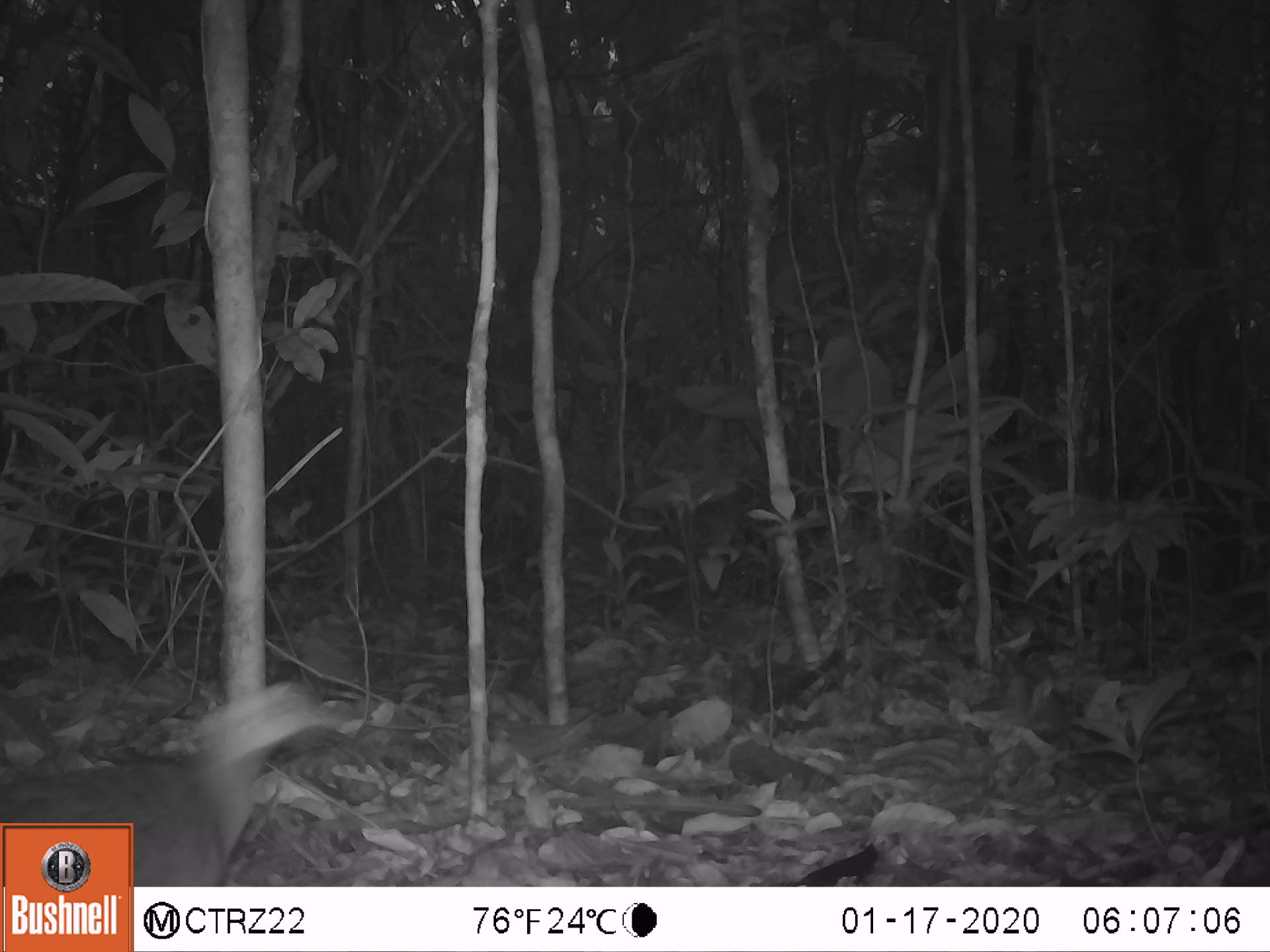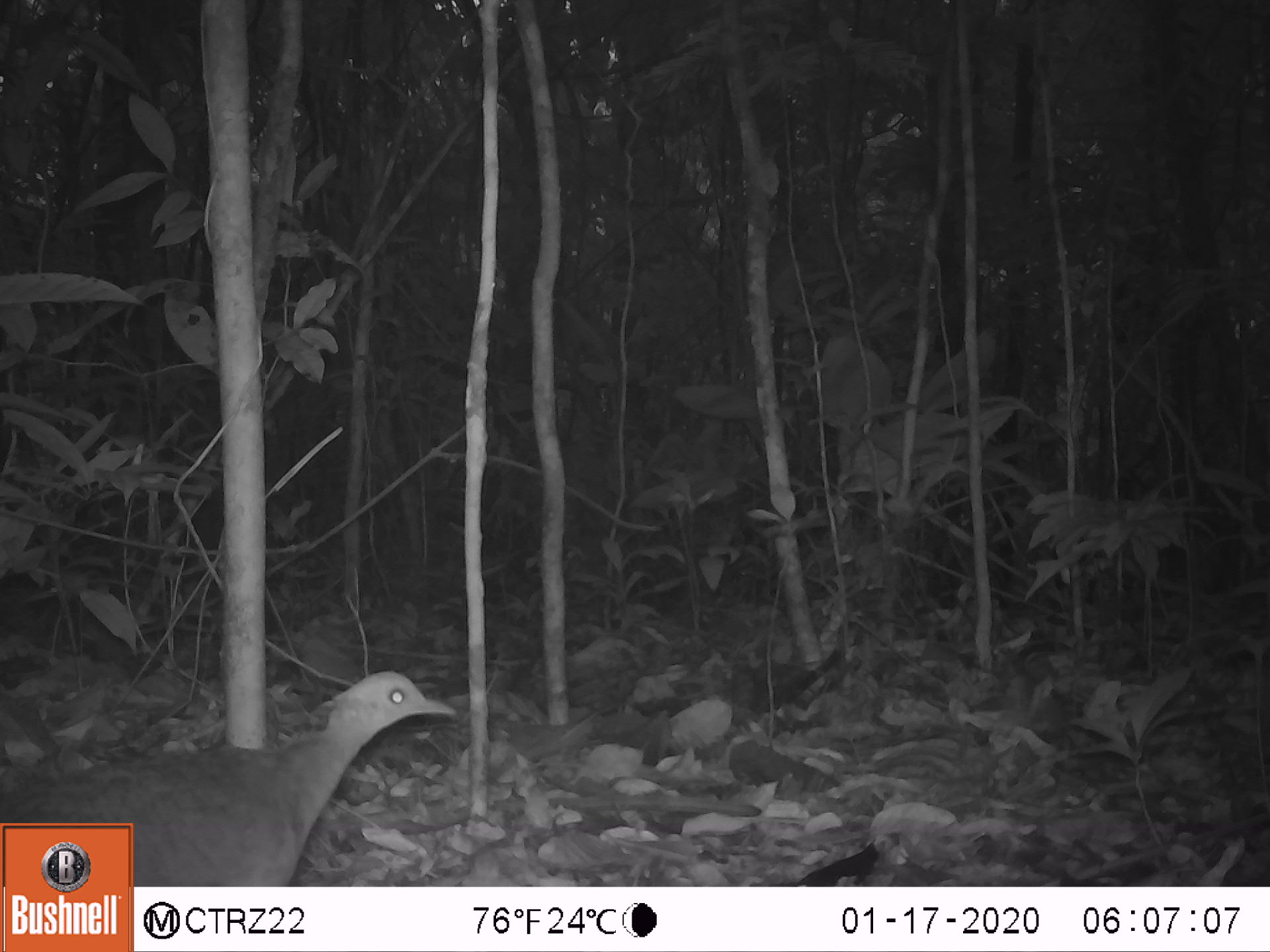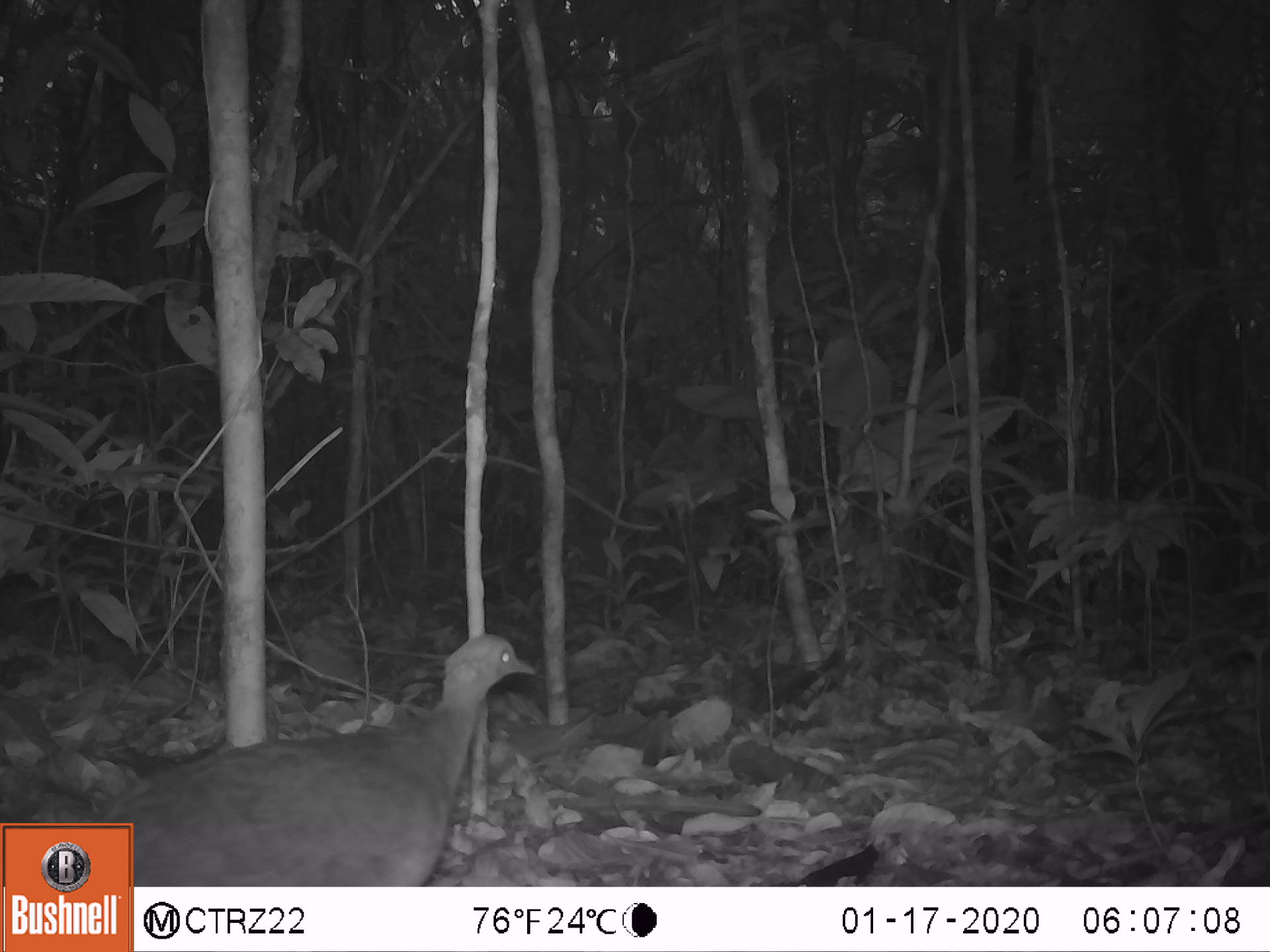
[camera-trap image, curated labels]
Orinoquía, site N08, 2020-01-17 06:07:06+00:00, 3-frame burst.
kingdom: Animalia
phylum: Chordata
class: Aves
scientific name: Aves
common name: bird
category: unknown bird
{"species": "unknown bird (bird) (Aves)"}